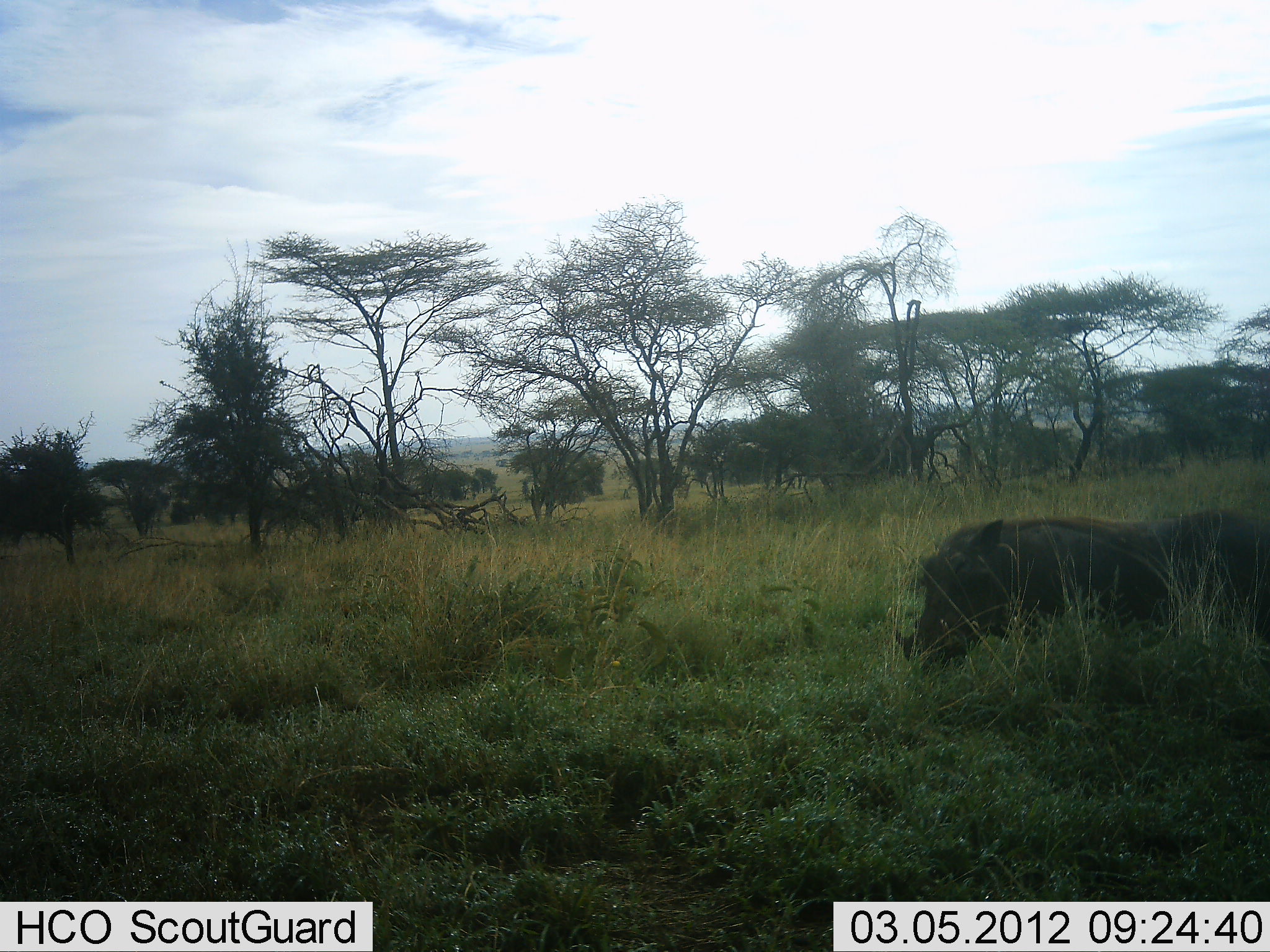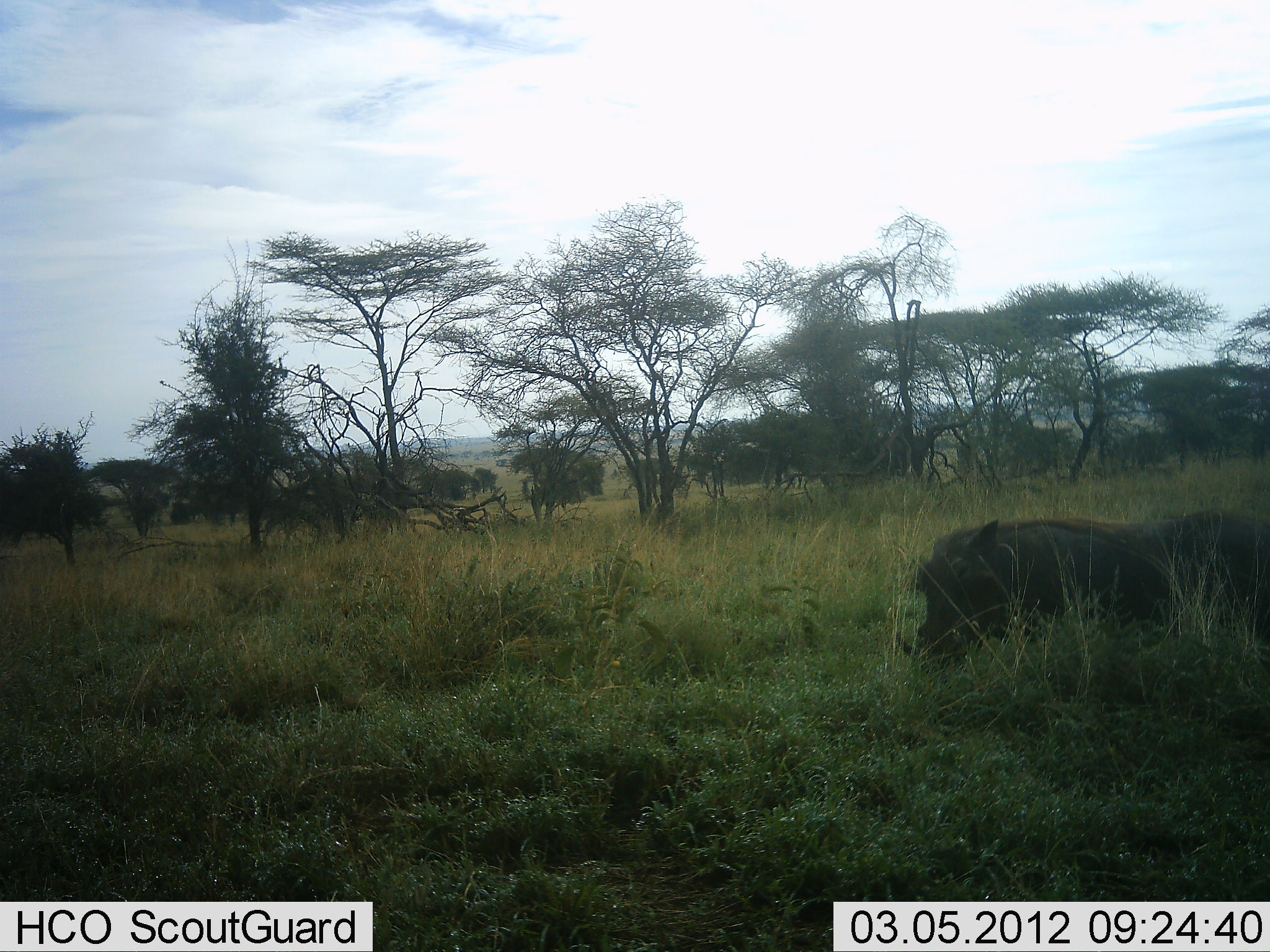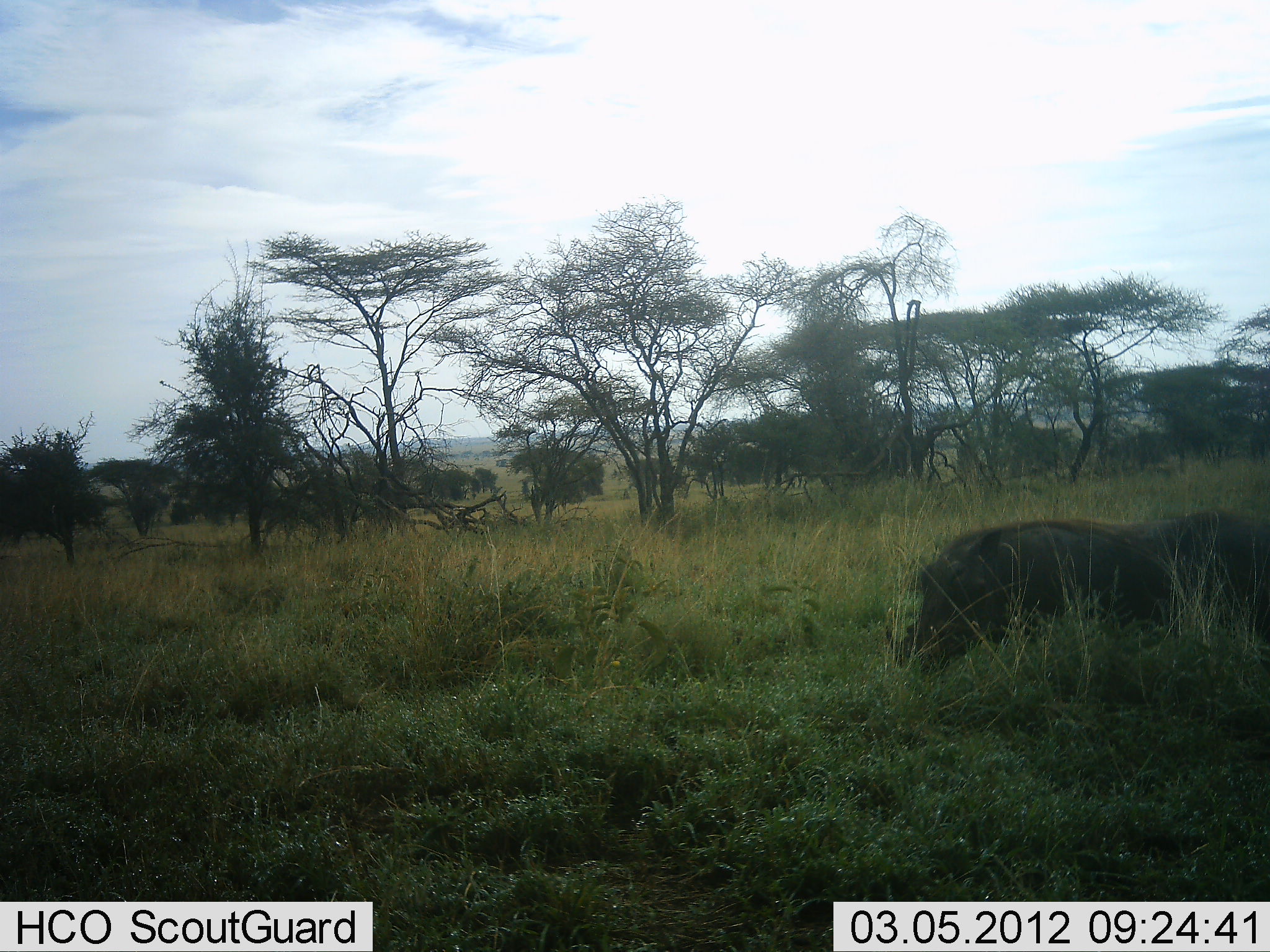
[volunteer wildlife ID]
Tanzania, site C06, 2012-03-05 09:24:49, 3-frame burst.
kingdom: Animalia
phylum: Chordata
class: Mammalia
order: Artiodactyla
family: Suidae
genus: Phacochoerus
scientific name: Phacochoerus africanus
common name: warthog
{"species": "warthog (Phacochoerus africanus)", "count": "1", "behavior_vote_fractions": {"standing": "31%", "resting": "0%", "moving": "0%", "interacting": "0%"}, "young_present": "0%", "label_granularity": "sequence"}